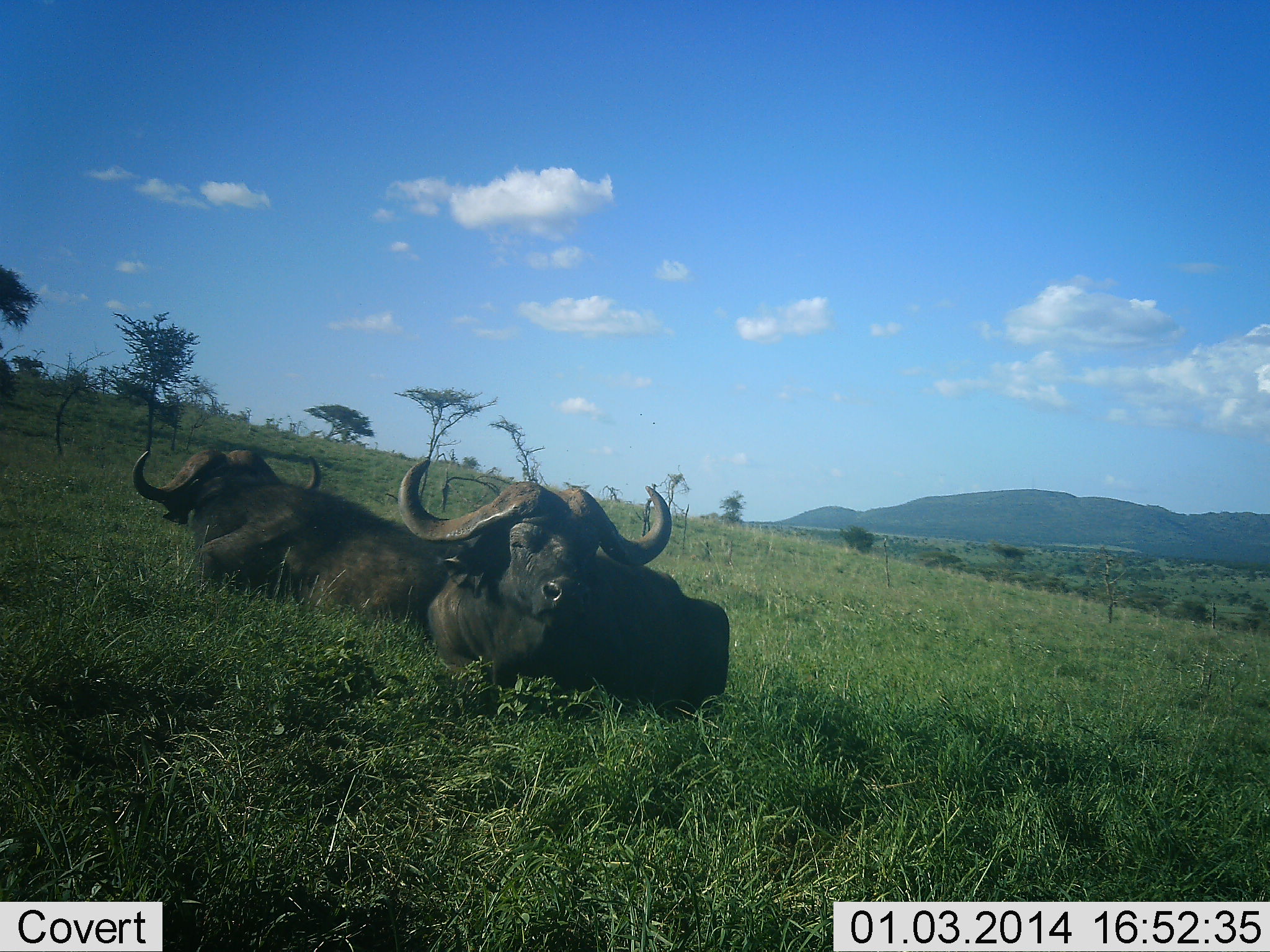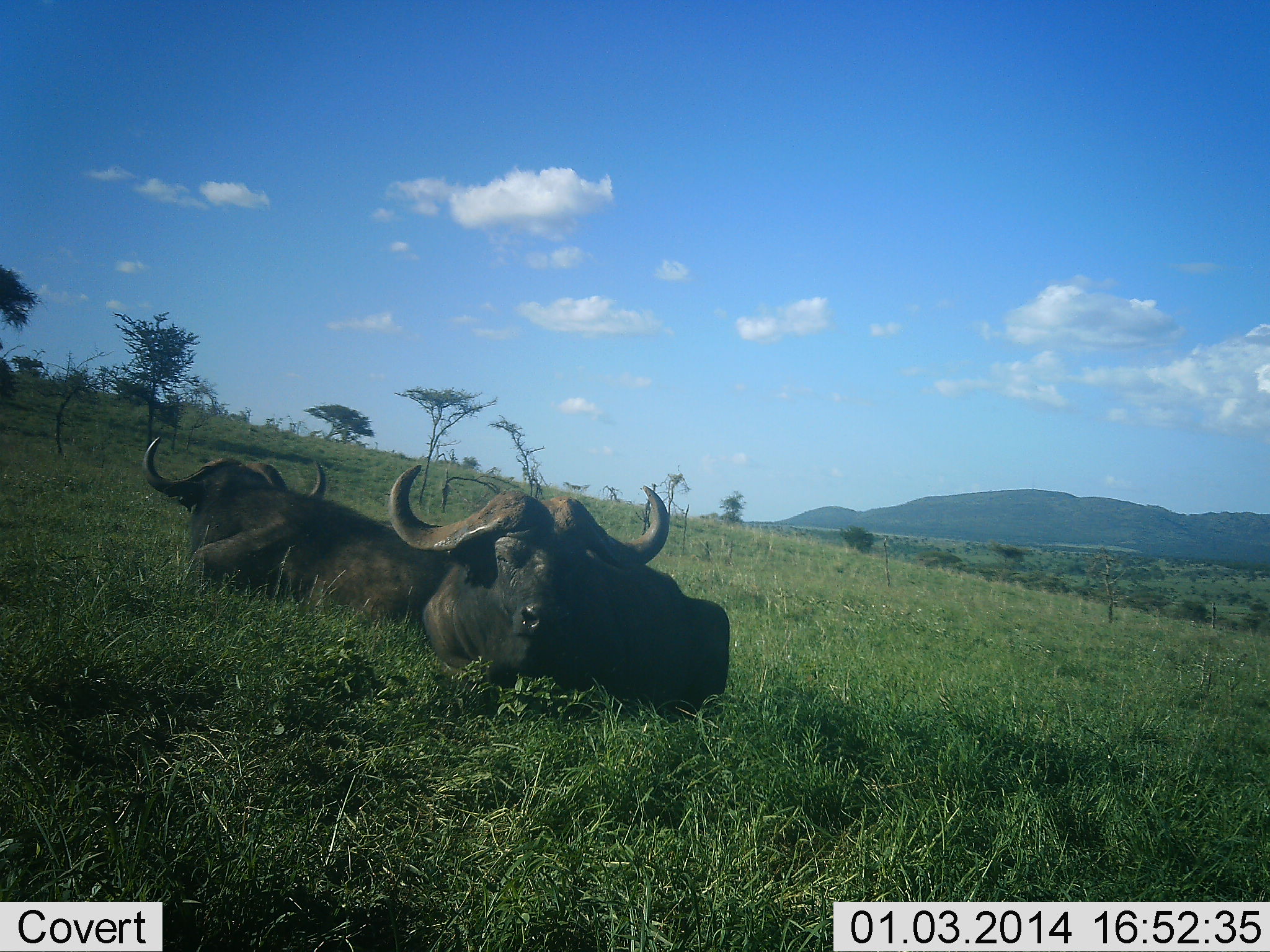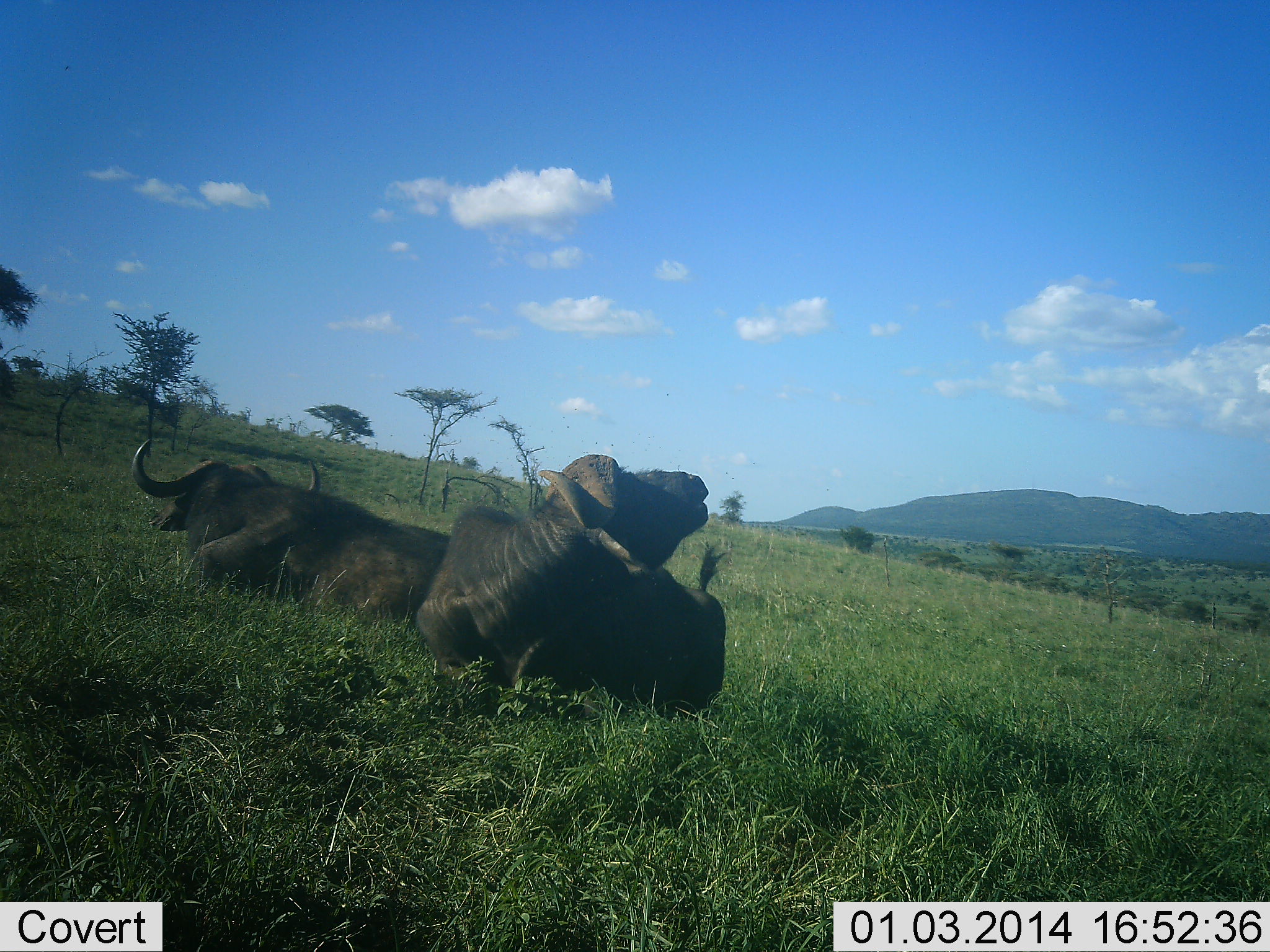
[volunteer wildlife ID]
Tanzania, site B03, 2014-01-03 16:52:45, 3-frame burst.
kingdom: Animalia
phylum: Chordata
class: Mammalia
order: Artiodactyla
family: Bovidae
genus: Syncerus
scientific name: Syncerus caffer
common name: cape buffalo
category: buffalo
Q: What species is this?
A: Buffalo (cape buffalo) (Syncerus caffer).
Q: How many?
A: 2.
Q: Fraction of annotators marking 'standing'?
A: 0%.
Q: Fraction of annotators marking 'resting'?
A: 100%.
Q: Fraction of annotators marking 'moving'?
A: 0%.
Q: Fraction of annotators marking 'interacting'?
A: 0%.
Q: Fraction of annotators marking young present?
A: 0%.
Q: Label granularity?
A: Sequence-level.